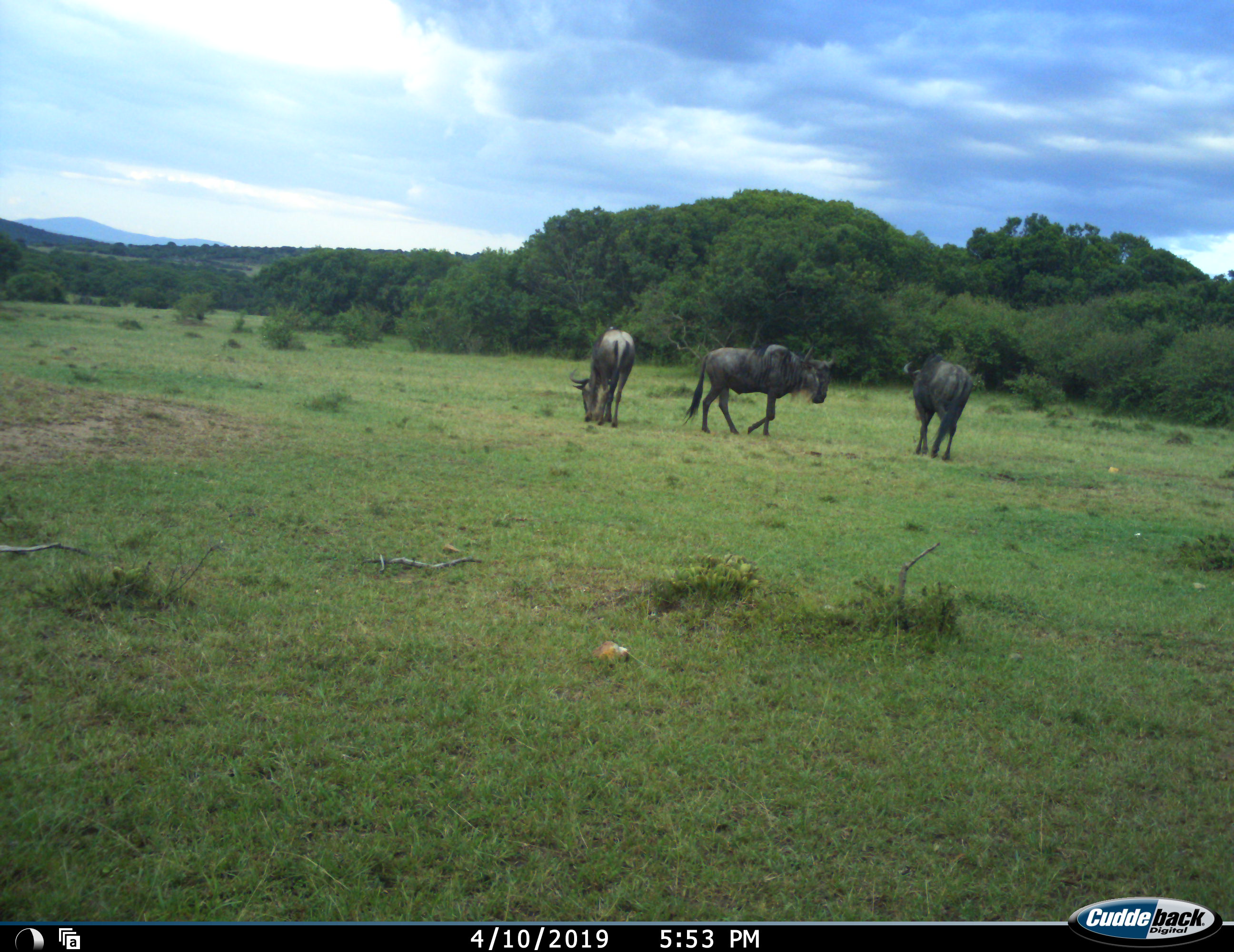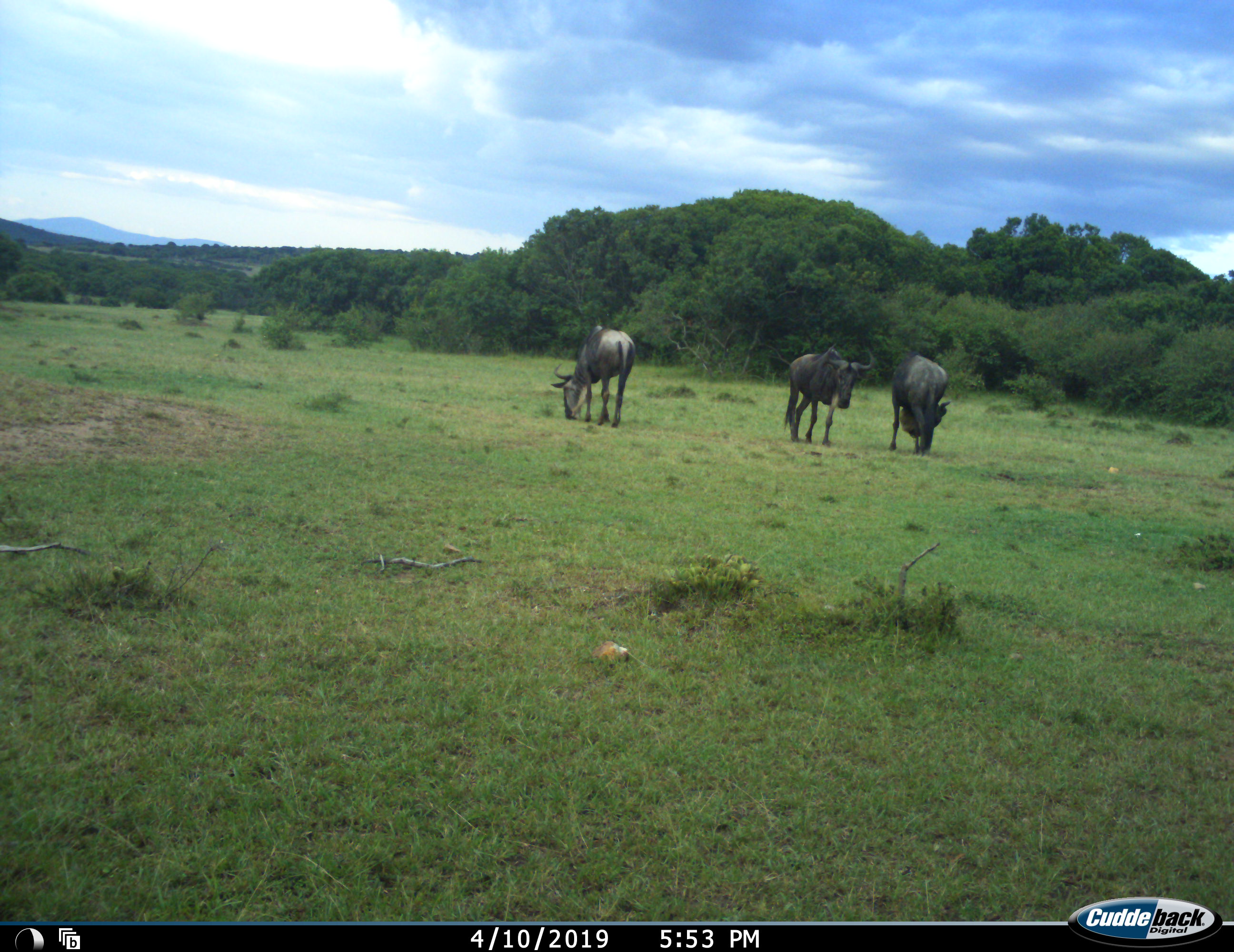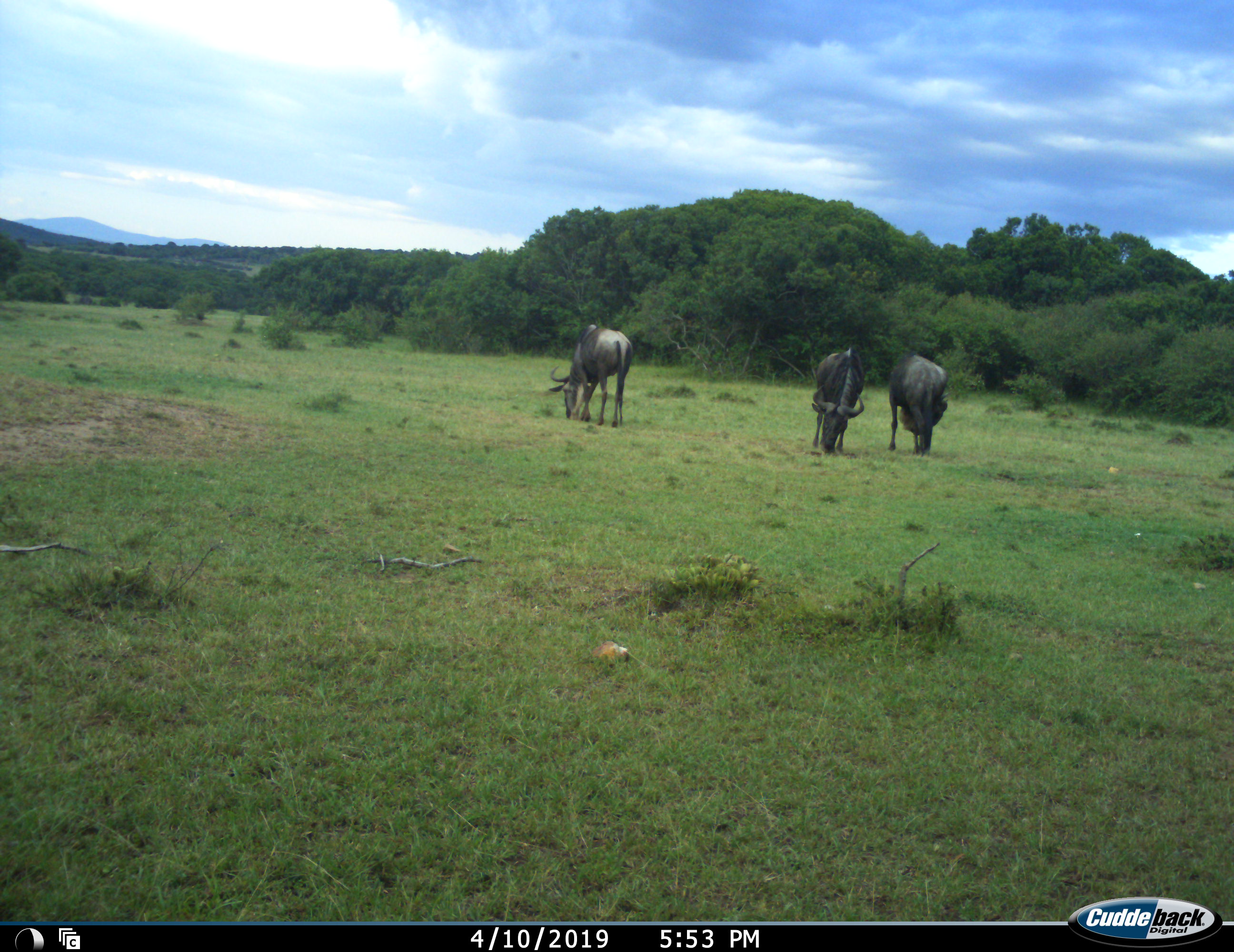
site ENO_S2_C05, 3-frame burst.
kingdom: Animalia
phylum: Chordata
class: Mammalia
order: Artiodactyla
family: Bovidae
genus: Connochaetes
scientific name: Connochaetes taurinus taurinus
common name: blue wildebeest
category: wildebeestblue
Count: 3.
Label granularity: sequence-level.